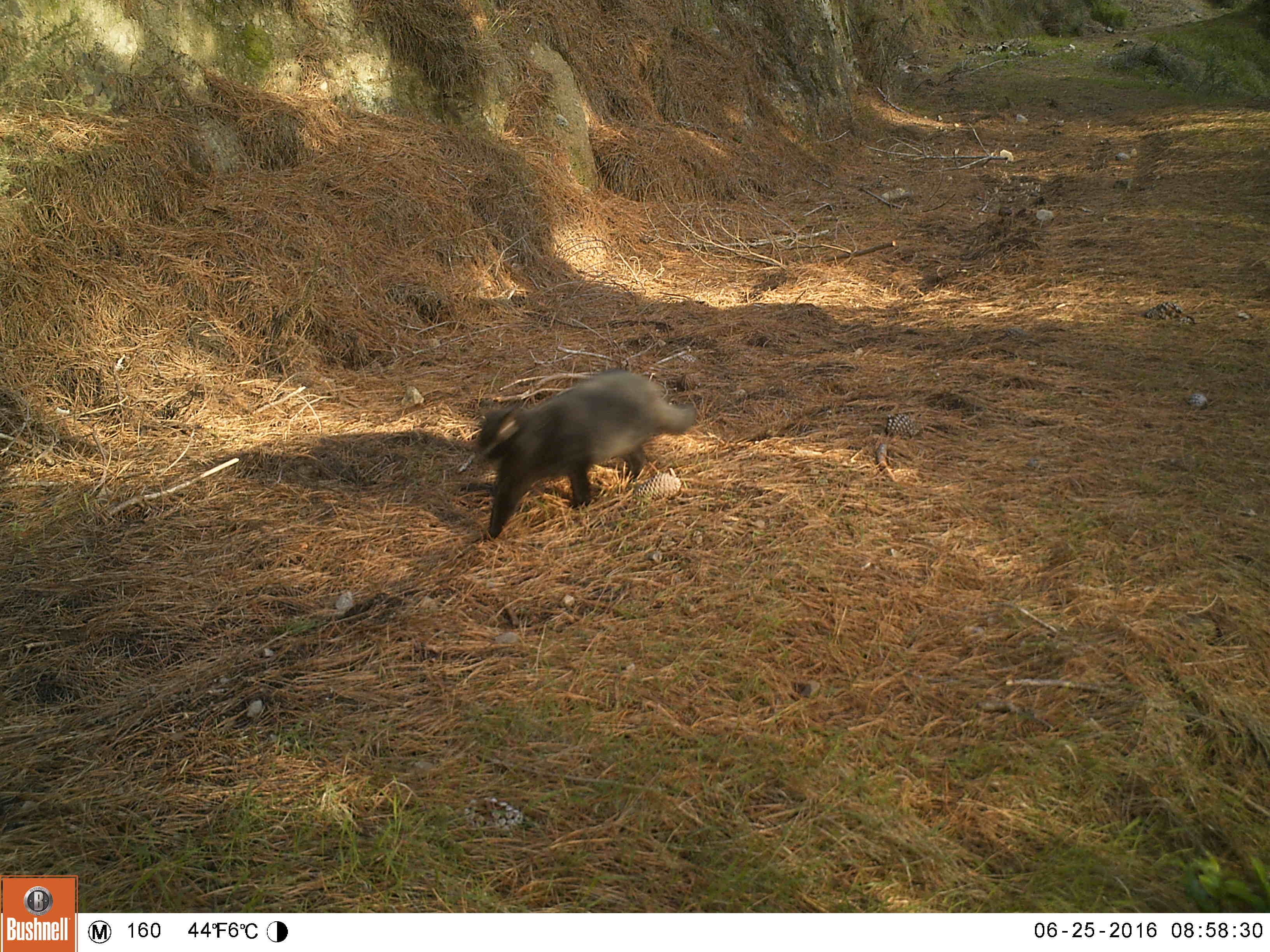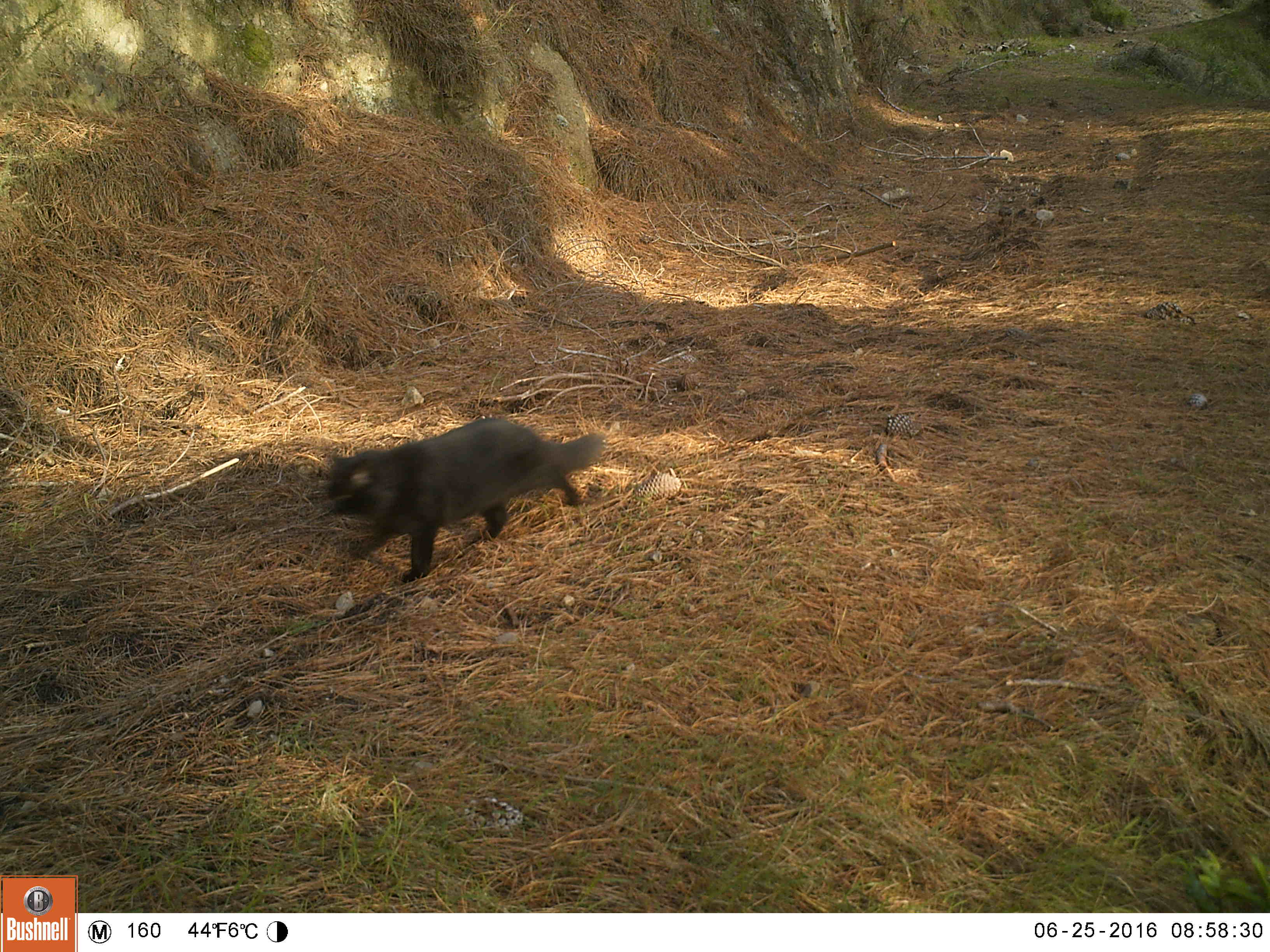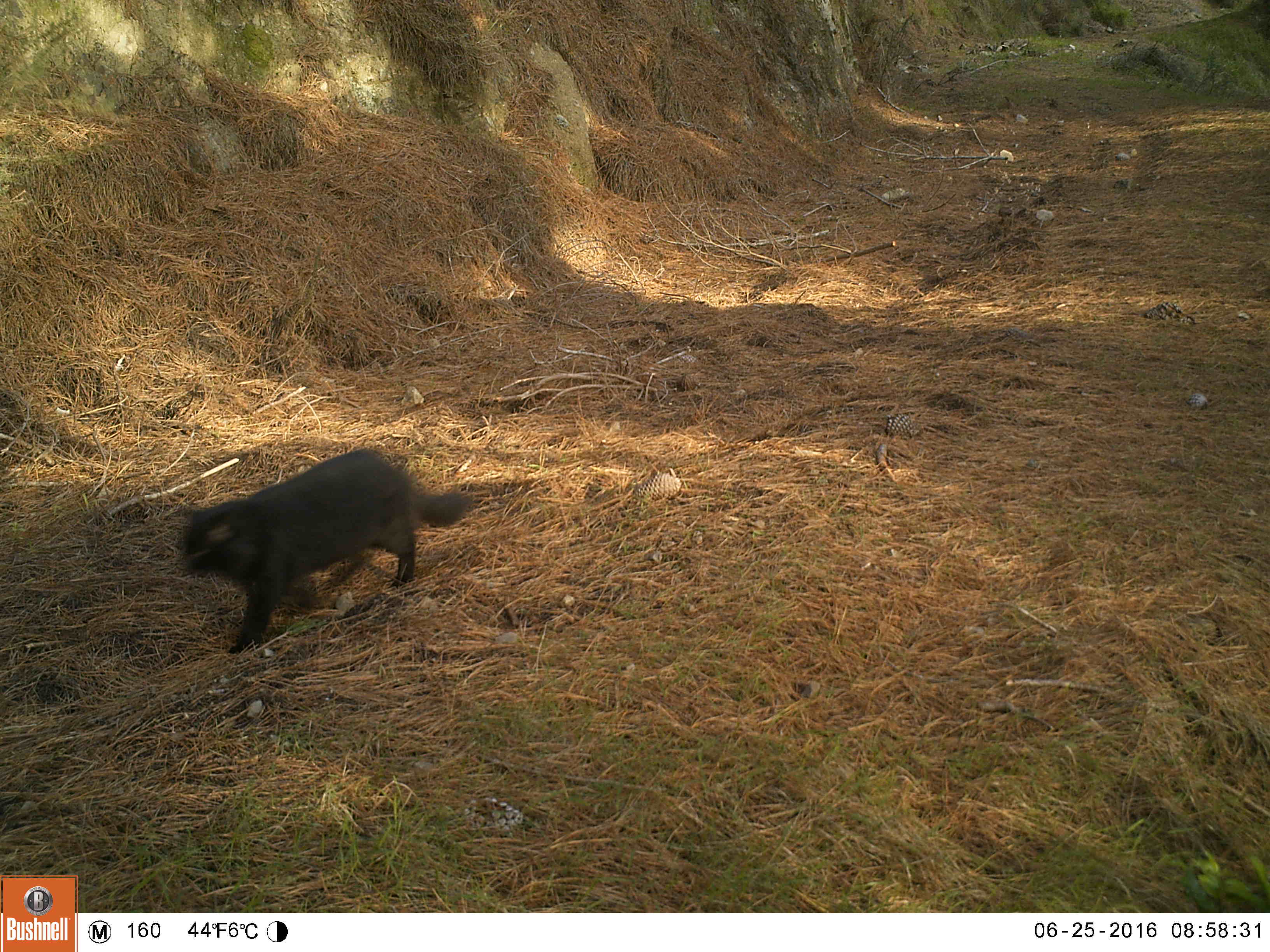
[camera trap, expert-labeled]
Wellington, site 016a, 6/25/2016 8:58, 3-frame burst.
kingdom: Animalia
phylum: Chordata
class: Mammalia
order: Carnivora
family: Felidae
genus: Felis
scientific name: Felis catus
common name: cat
Cat (Felis catus).